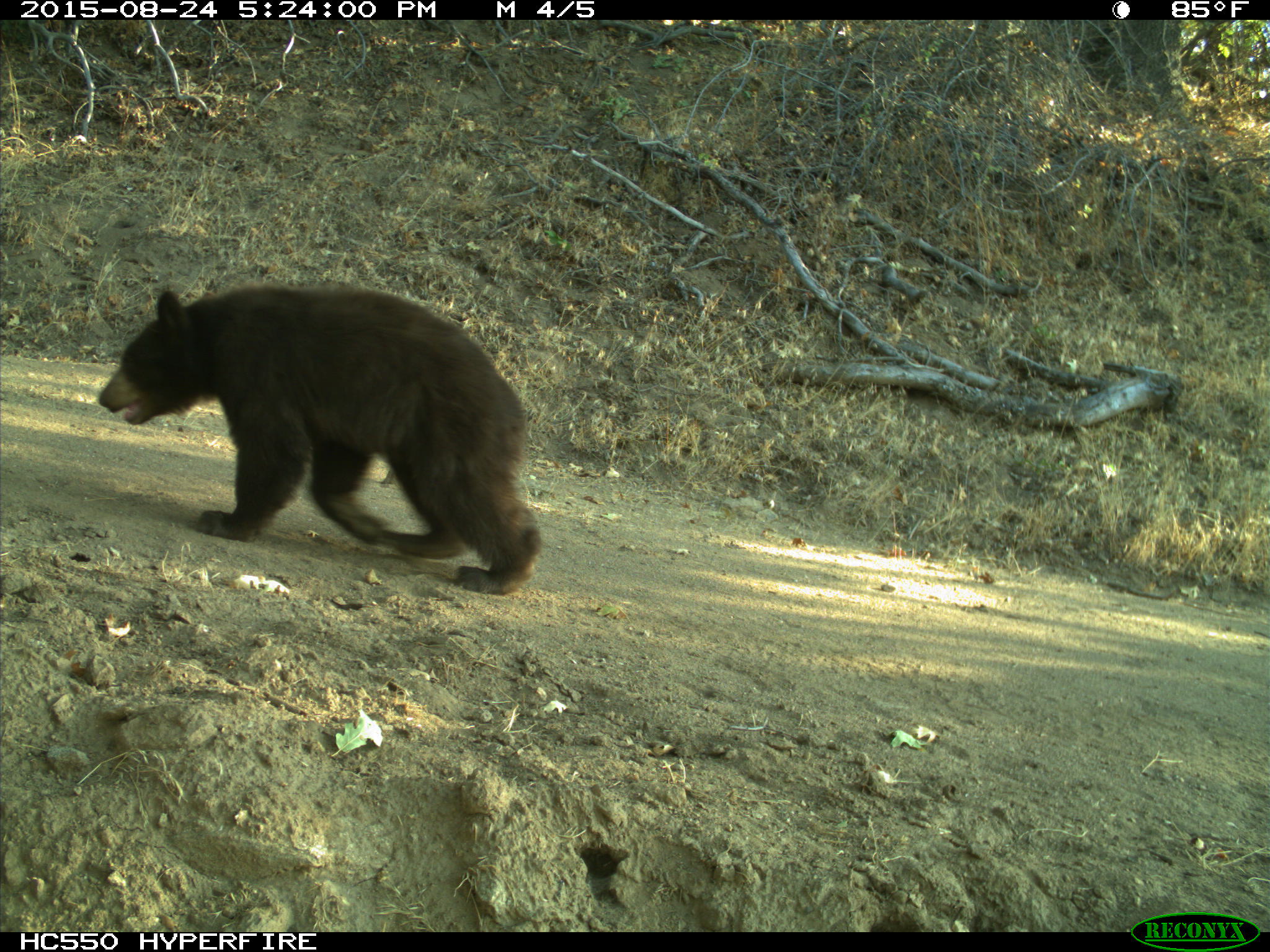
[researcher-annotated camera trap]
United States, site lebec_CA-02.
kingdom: Animalia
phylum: Chordata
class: Mammalia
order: Carnivora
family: Ursidae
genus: Ursus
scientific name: Ursus americanus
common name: american black bear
Ursus americanus (american black bear).